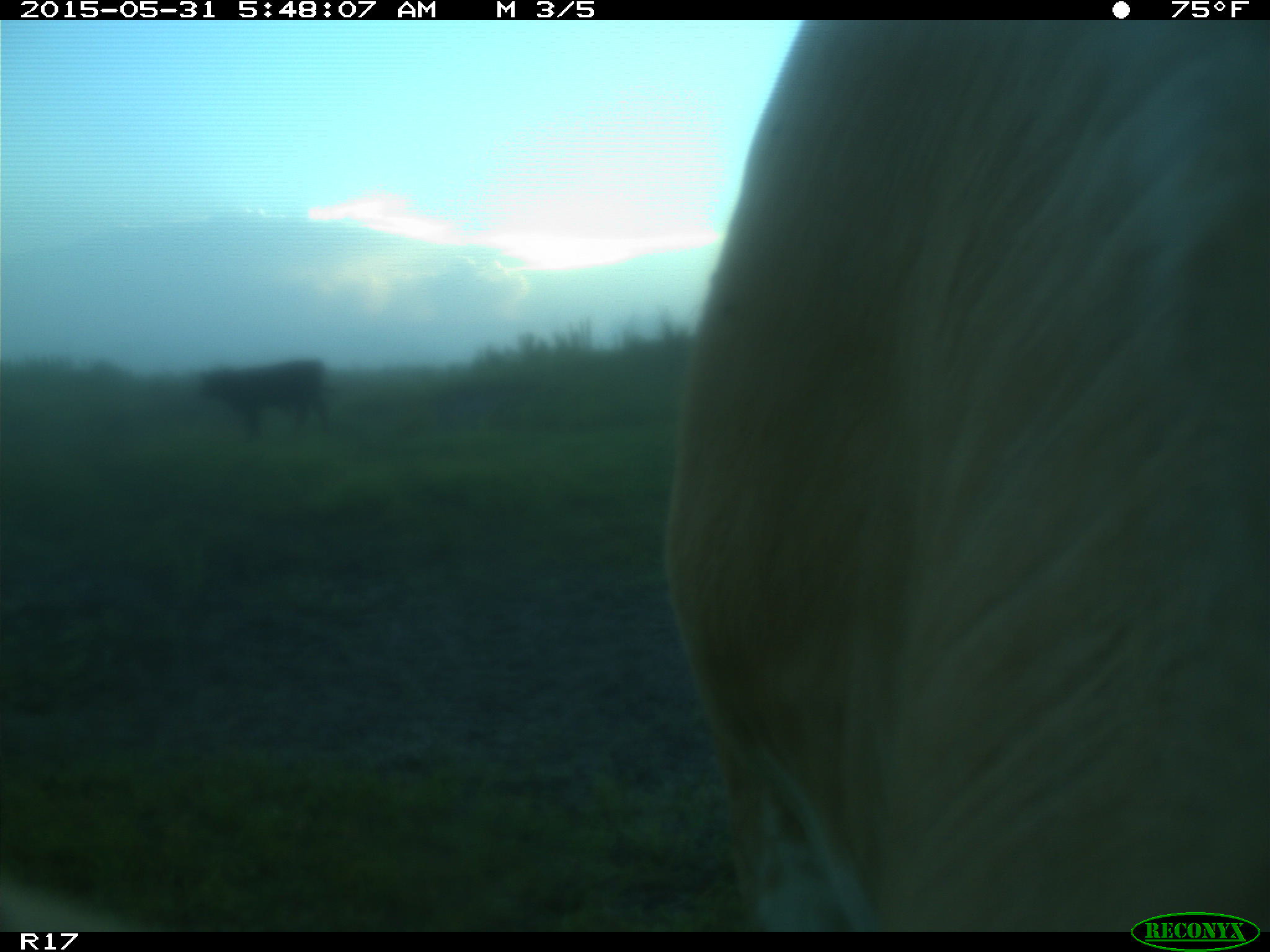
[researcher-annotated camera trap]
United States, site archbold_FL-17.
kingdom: Animalia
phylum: Chordata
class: Mammalia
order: Artiodactyla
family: Bovidae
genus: Bos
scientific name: Bos taurus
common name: domestic cow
Bos taurus (domestic cow).